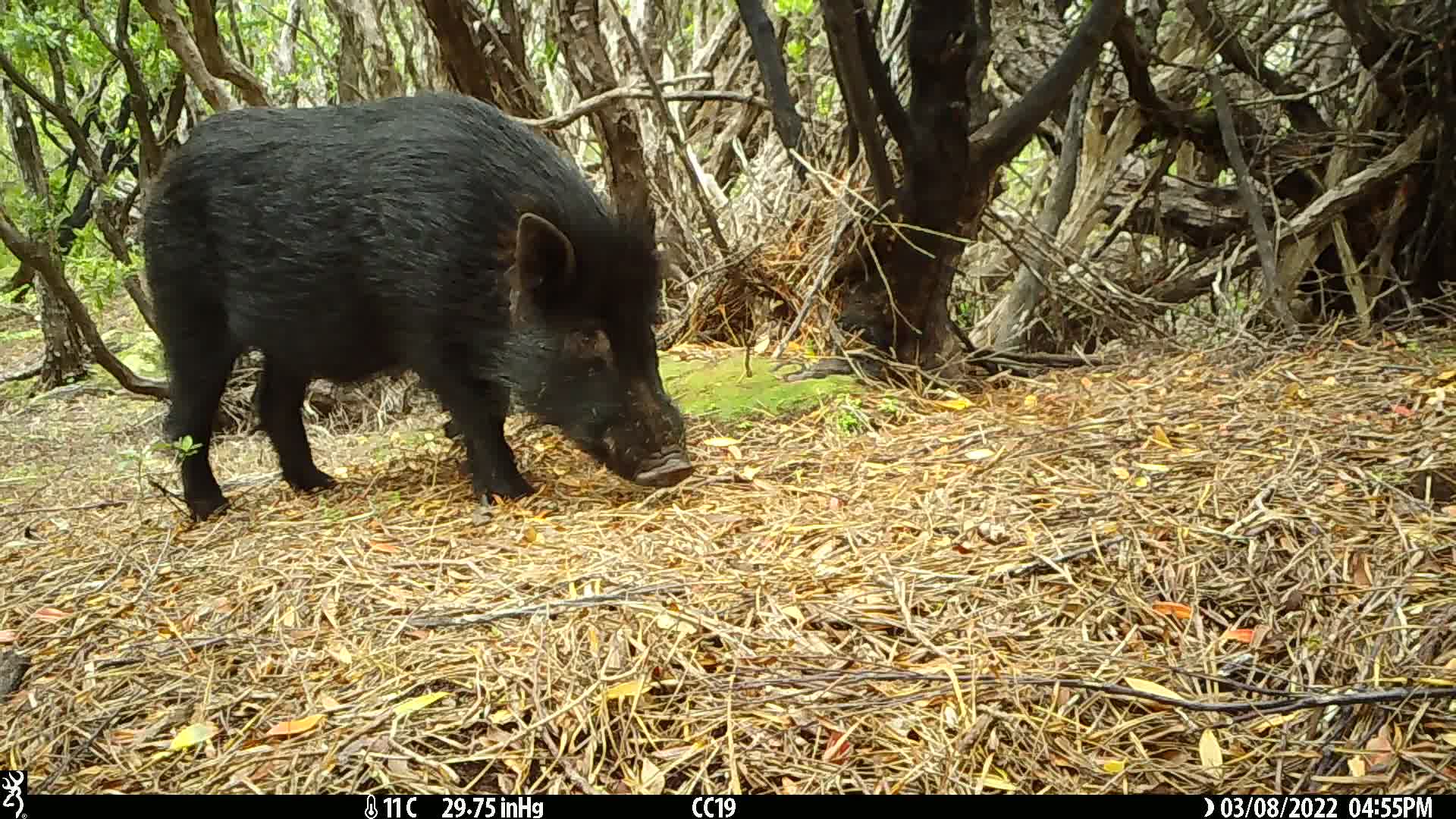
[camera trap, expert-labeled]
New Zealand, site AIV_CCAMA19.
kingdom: Animalia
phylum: Chordata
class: Mammalia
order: Artiodactyla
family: Suidae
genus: Sus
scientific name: Sus scrofa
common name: pig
Pig (Sus scrofa).